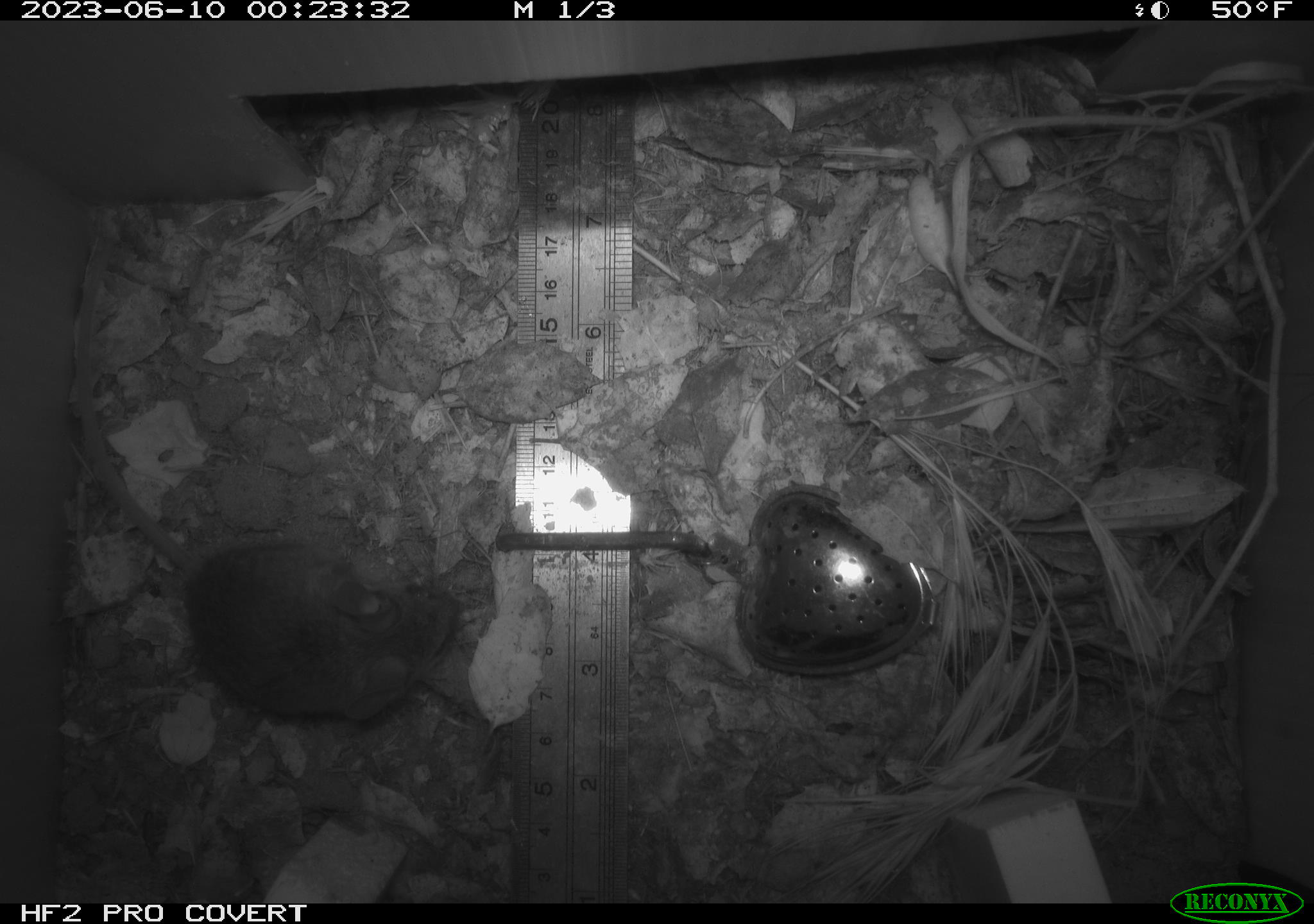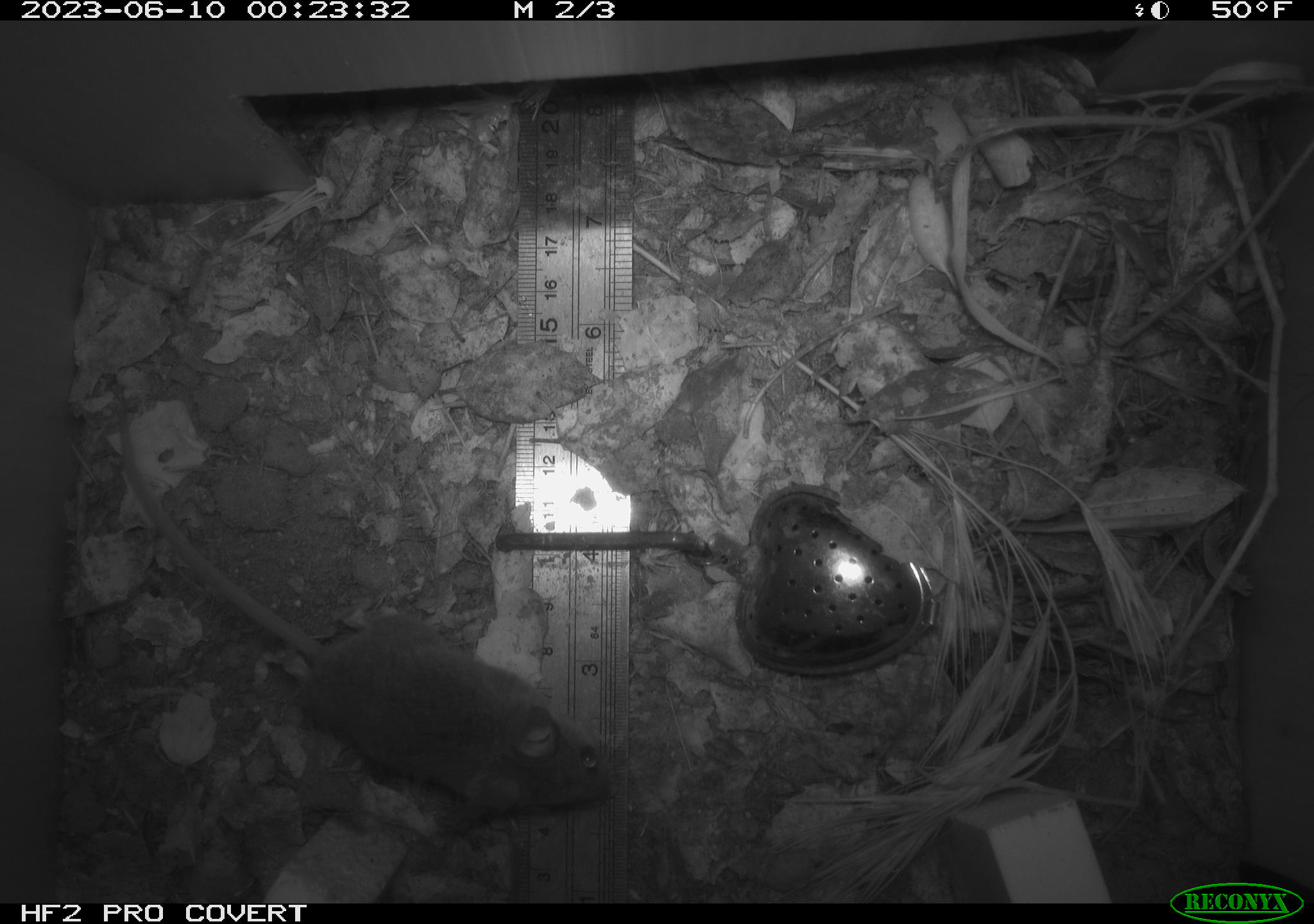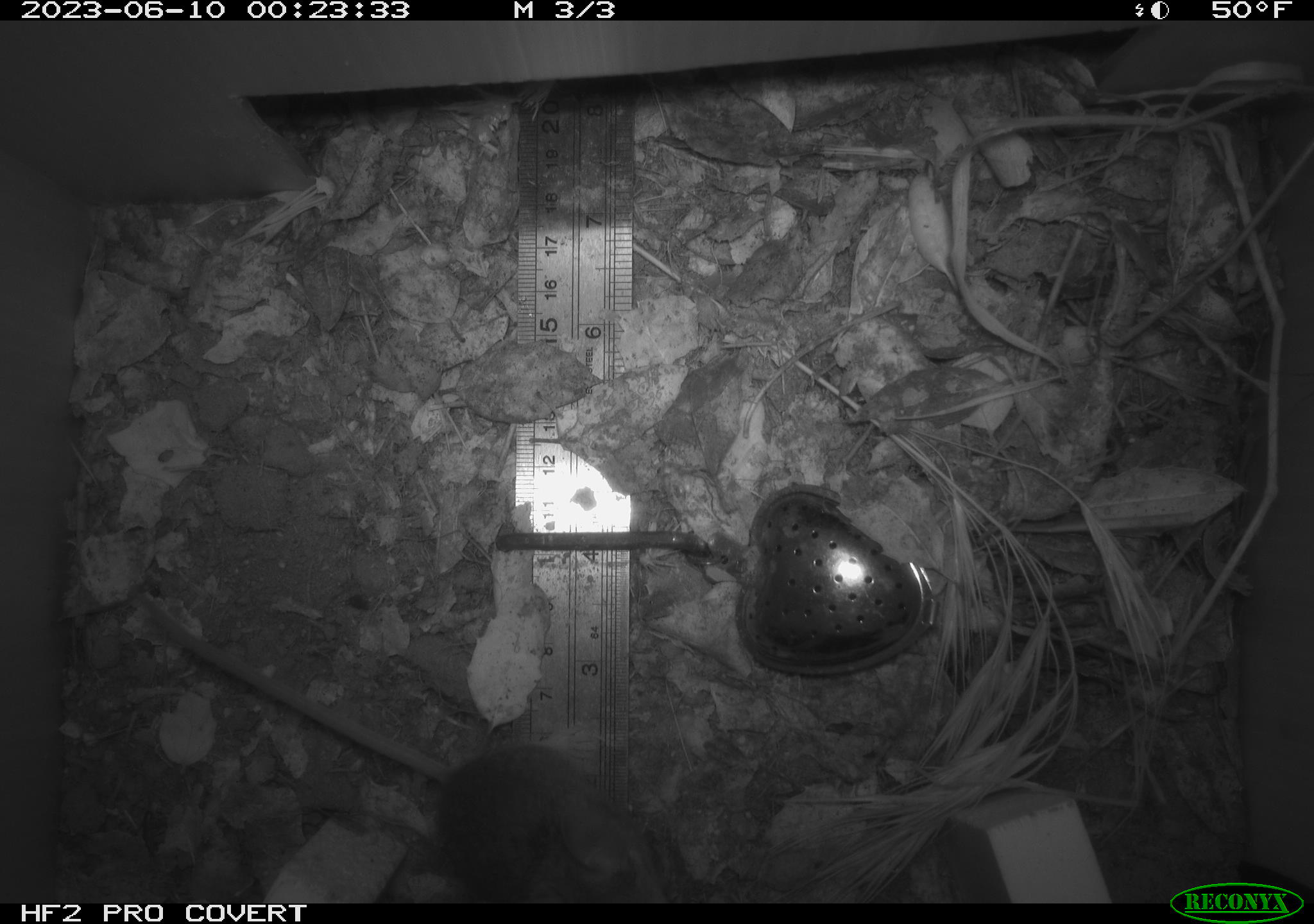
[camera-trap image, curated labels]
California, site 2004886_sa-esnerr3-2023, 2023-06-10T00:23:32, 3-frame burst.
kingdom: Animalia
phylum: Chordata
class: Mammalia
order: Rodentia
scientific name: Rodentia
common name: mouse species